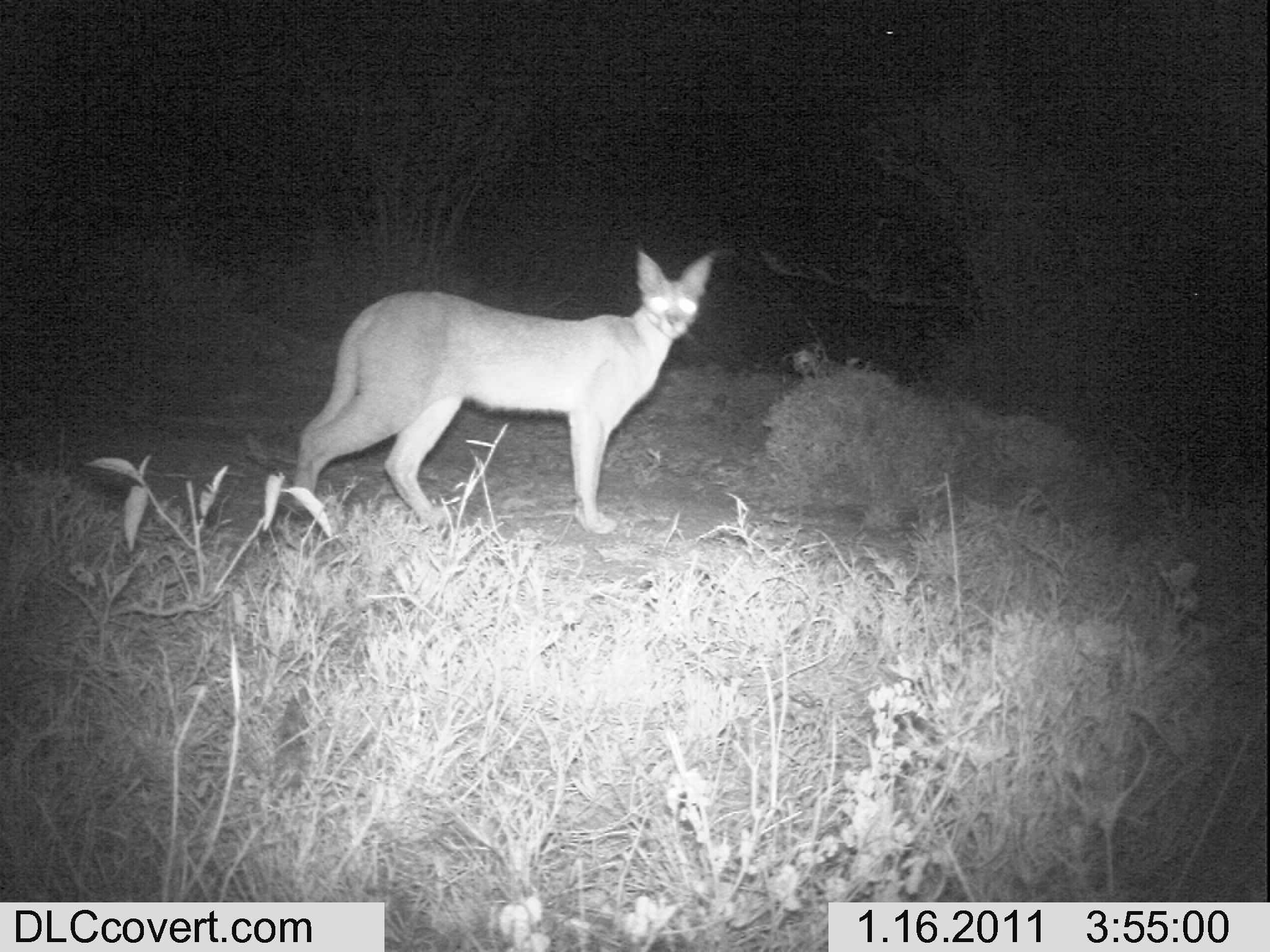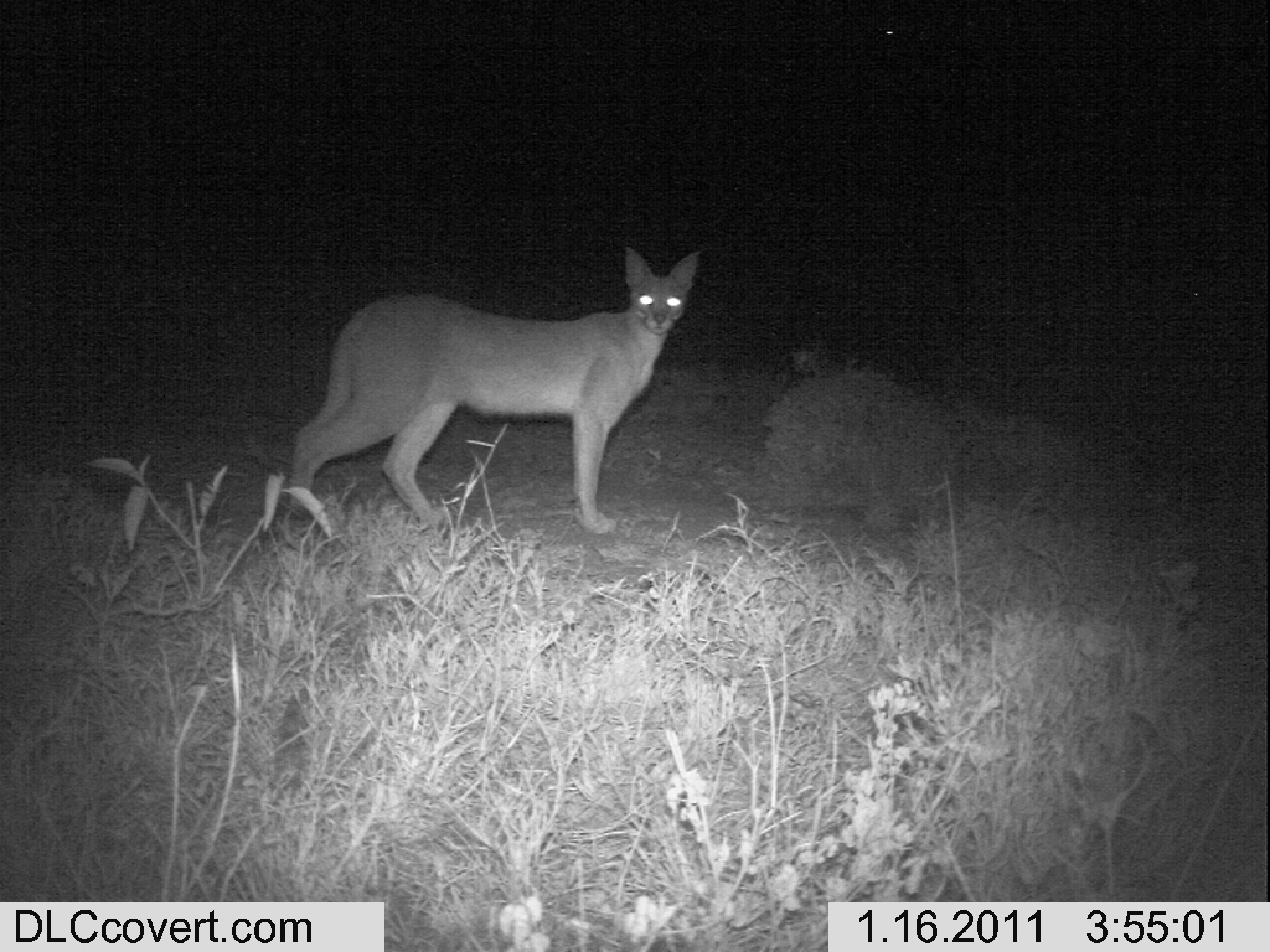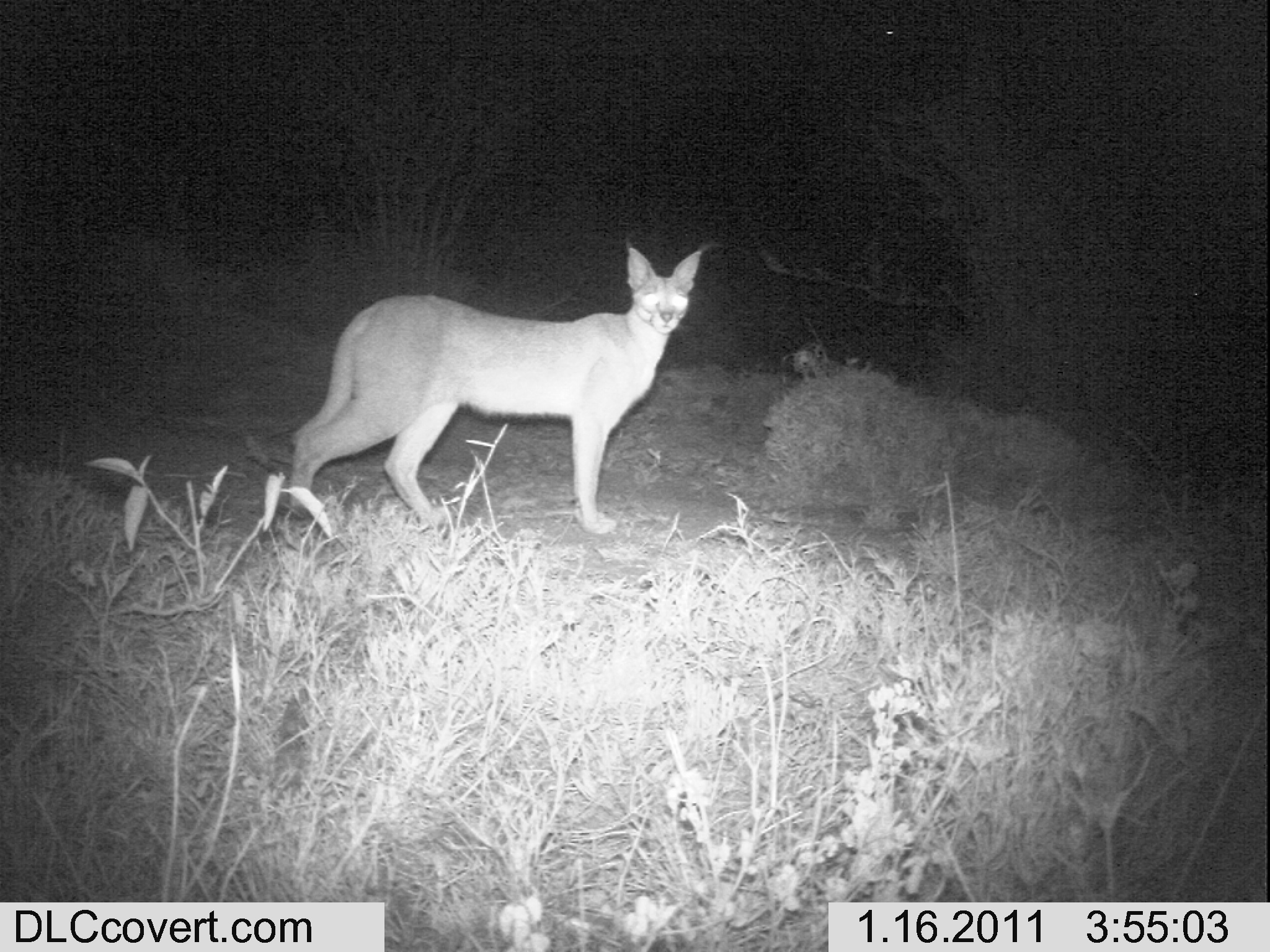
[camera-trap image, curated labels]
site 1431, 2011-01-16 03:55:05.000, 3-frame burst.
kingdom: Animalia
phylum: Chordata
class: Mammalia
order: Artiodactyla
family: Bovidae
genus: Madoqua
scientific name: Madoqua guentheri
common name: günther's dik-dik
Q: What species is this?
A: Madoqua guentheri (günther's dik-dik).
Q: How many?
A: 1.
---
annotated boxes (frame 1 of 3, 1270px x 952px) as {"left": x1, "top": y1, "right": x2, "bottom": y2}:
madoqua guentheri: {"left": 291, "top": 250, "right": 714, "bottom": 536}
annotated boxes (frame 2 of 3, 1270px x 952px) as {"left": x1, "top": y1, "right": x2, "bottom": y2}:
madoqua guentheri: {"left": 285, "top": 242, "right": 702, "bottom": 537}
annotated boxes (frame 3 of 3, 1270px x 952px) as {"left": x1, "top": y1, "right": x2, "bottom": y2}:
madoqua guentheri: {"left": 283, "top": 241, "right": 704, "bottom": 536}